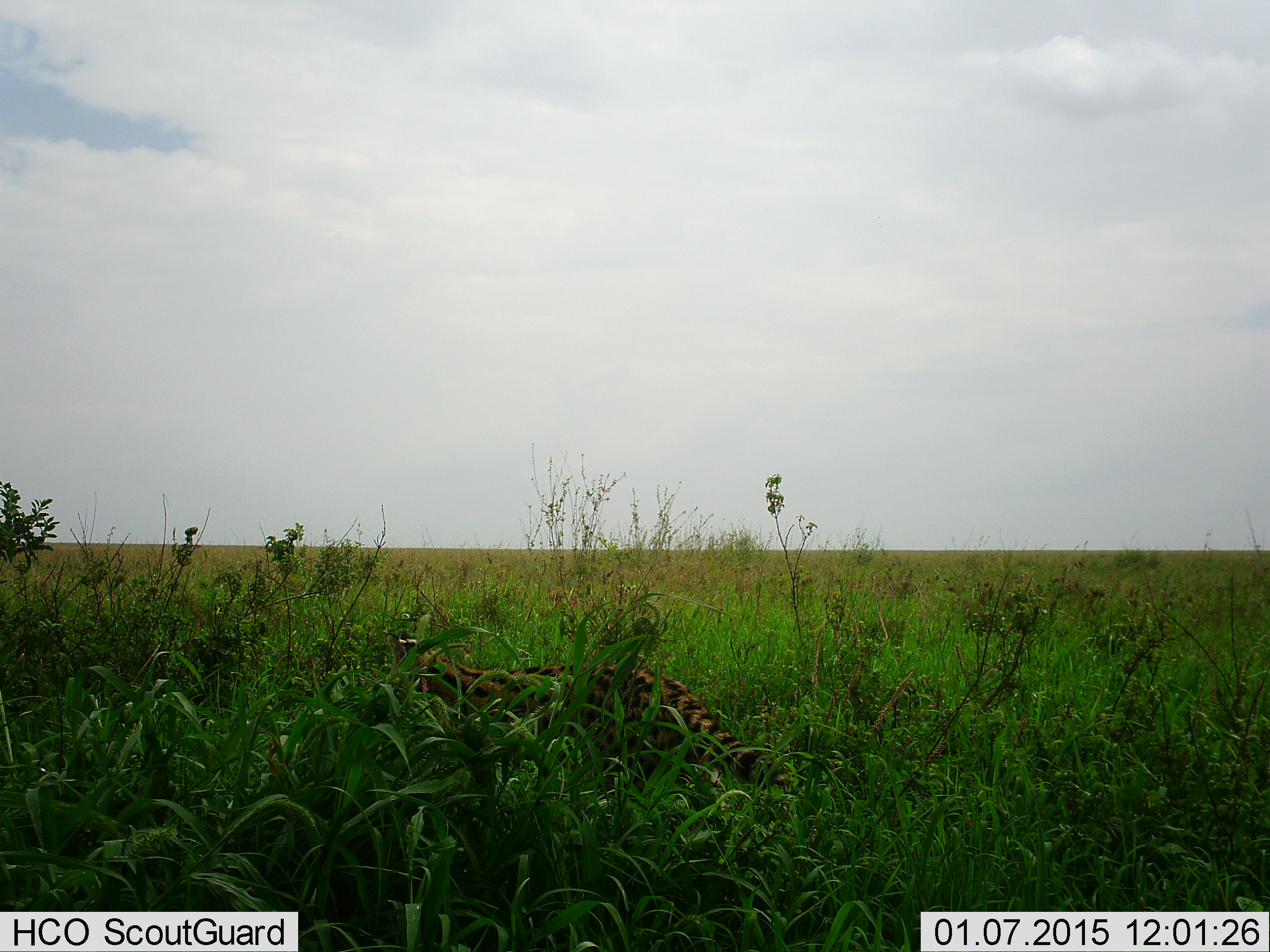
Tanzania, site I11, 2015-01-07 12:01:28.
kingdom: Animalia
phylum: Chordata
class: Mammalia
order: Carnivora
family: Felidae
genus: Leptailurus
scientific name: Leptailurus serval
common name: serval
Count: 1.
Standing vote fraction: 40%.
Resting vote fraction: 0%.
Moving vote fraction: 60%.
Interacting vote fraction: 0%.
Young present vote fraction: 0%.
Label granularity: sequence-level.